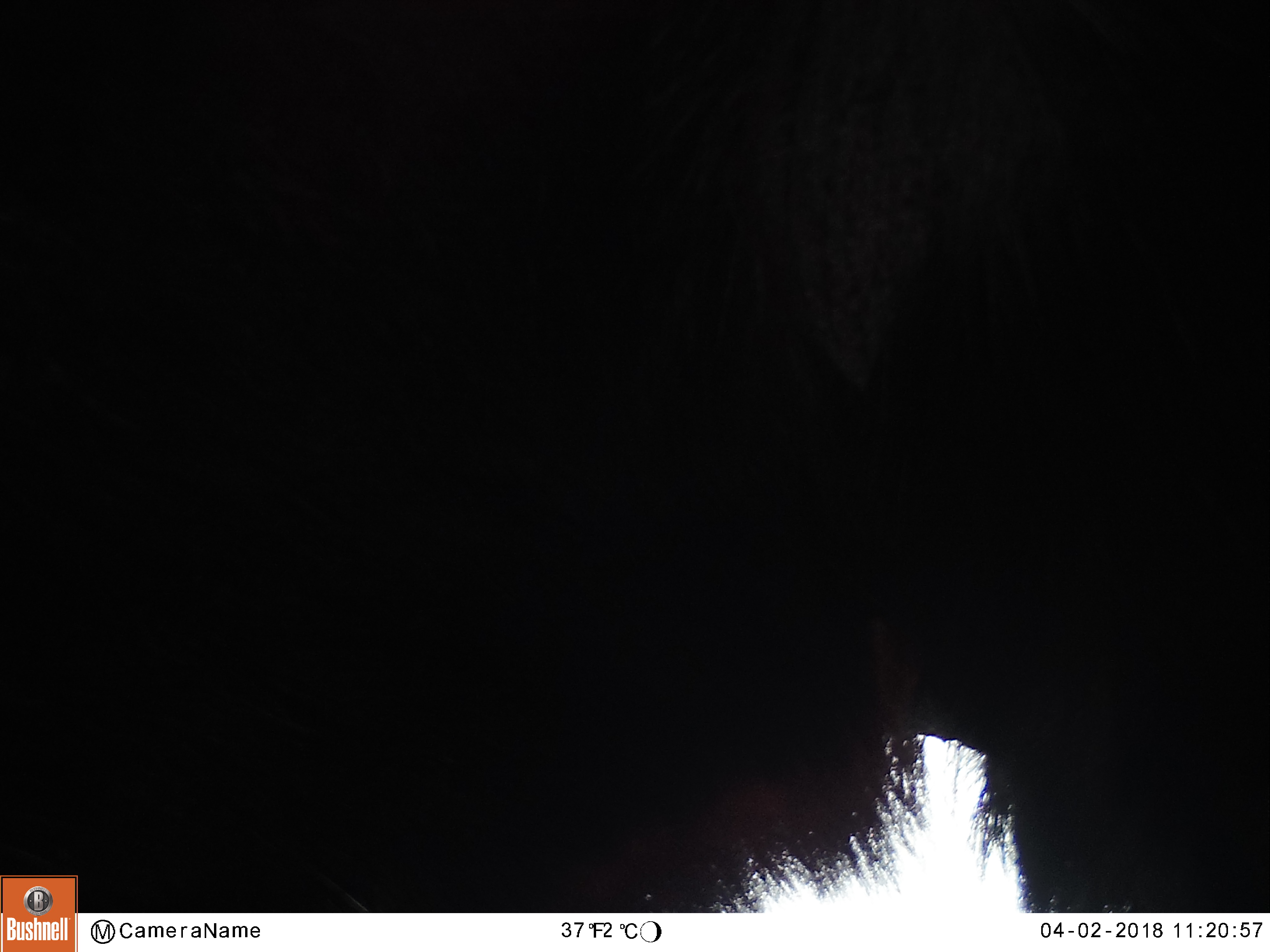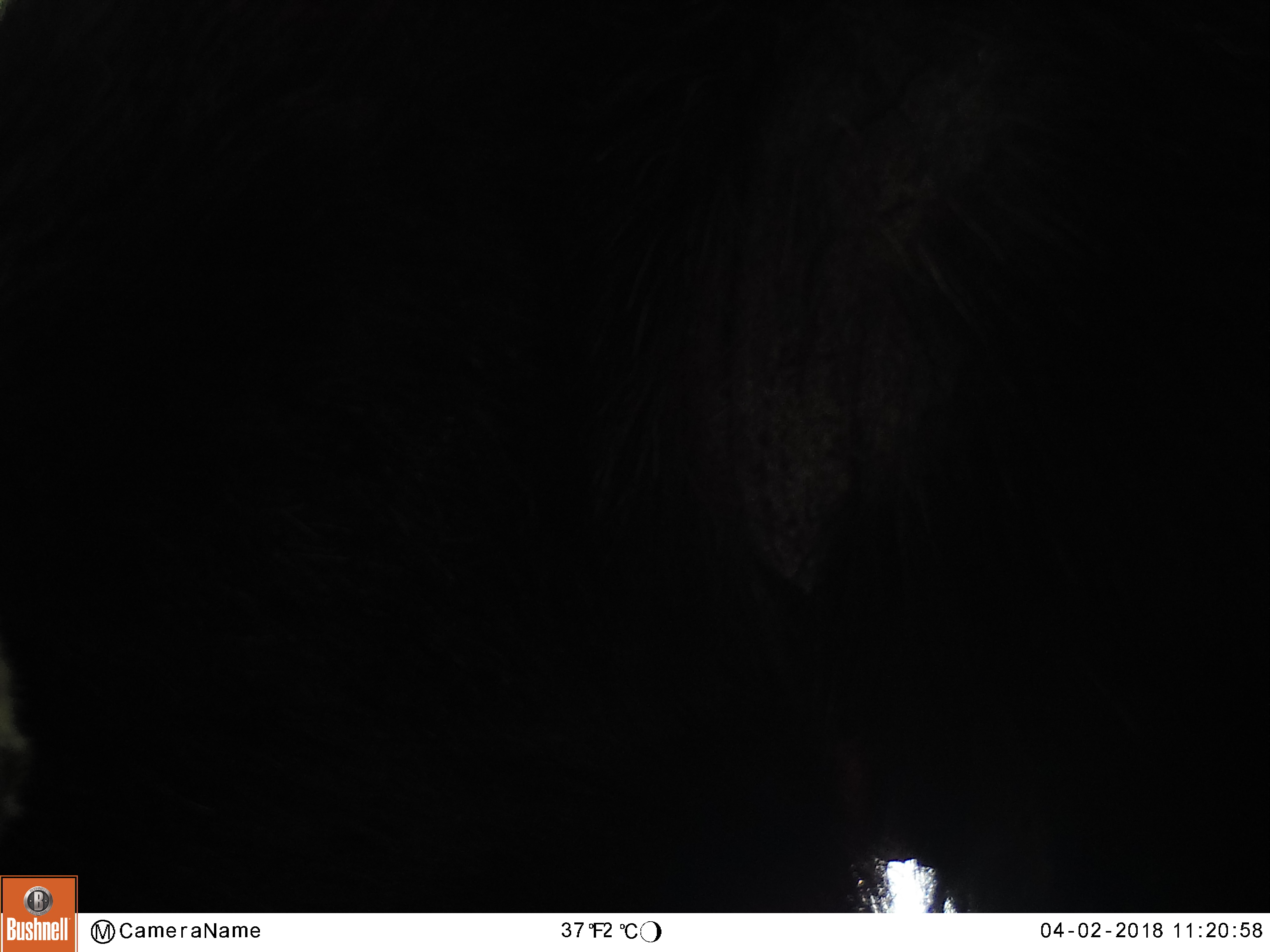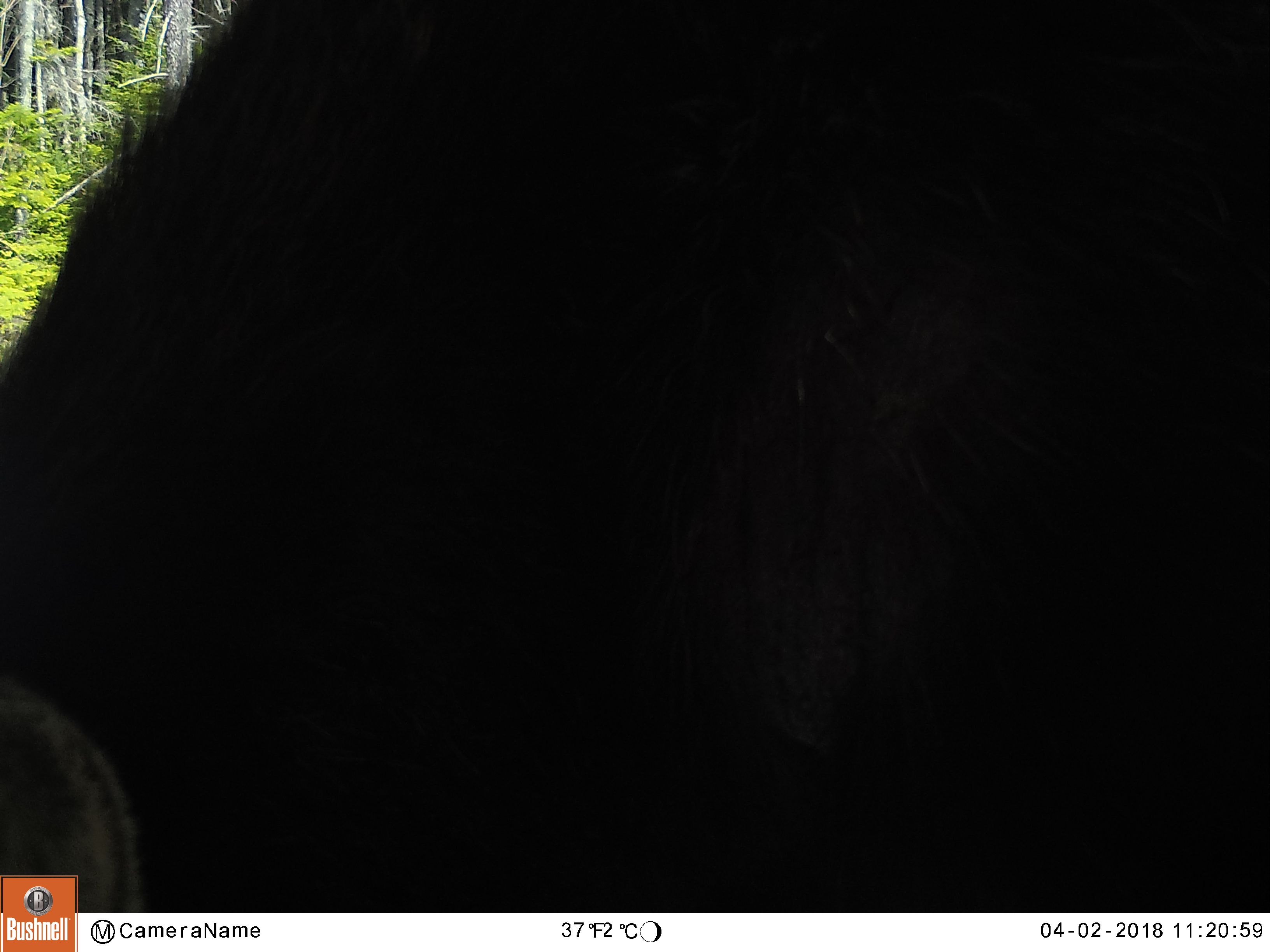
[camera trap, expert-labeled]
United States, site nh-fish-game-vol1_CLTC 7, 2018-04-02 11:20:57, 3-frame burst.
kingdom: Animalia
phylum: Chordata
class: Mammalia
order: Artiodactyla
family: Cervidae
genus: Alces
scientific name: Alces alces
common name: moose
Moose (Alces alces).